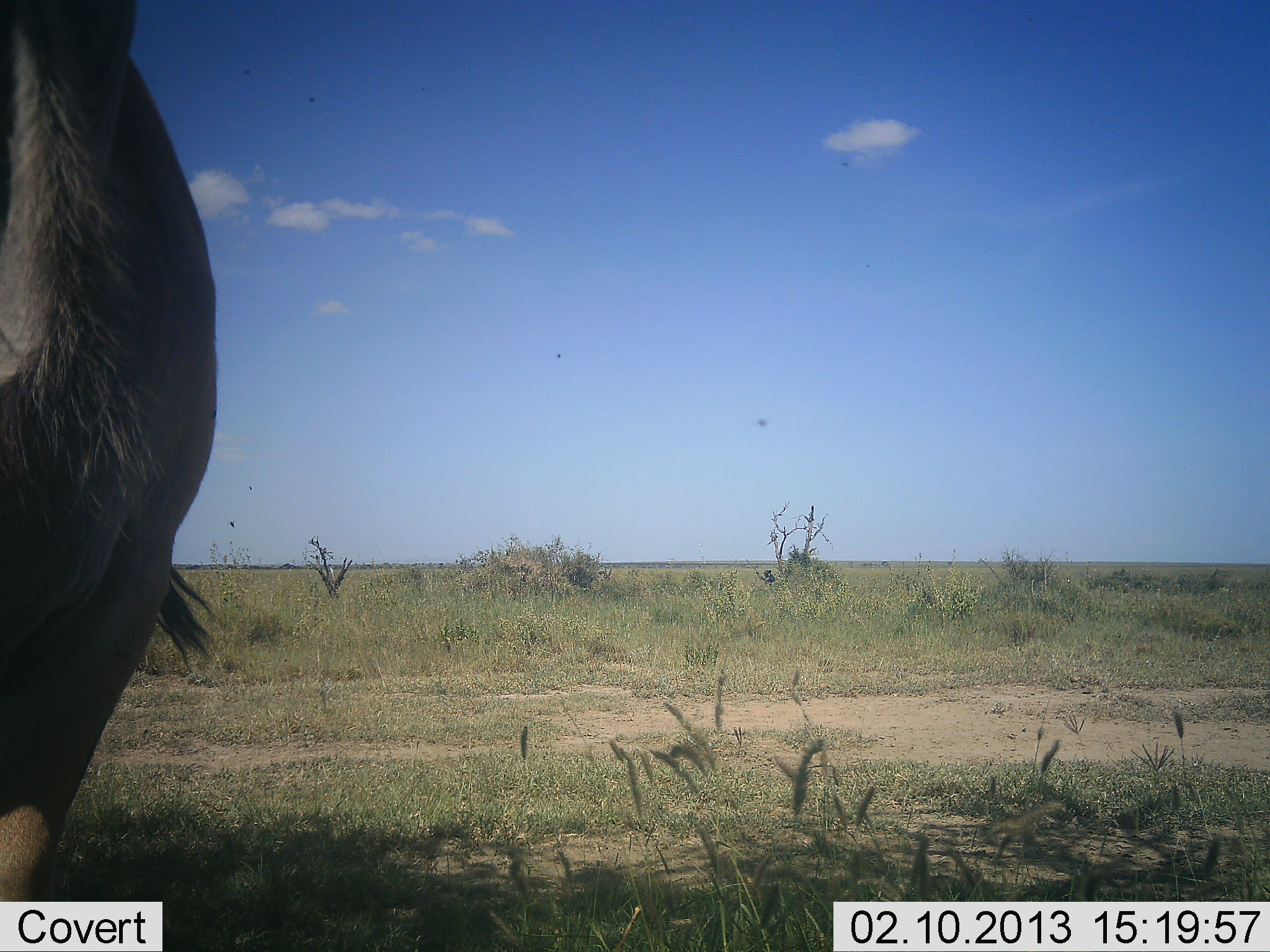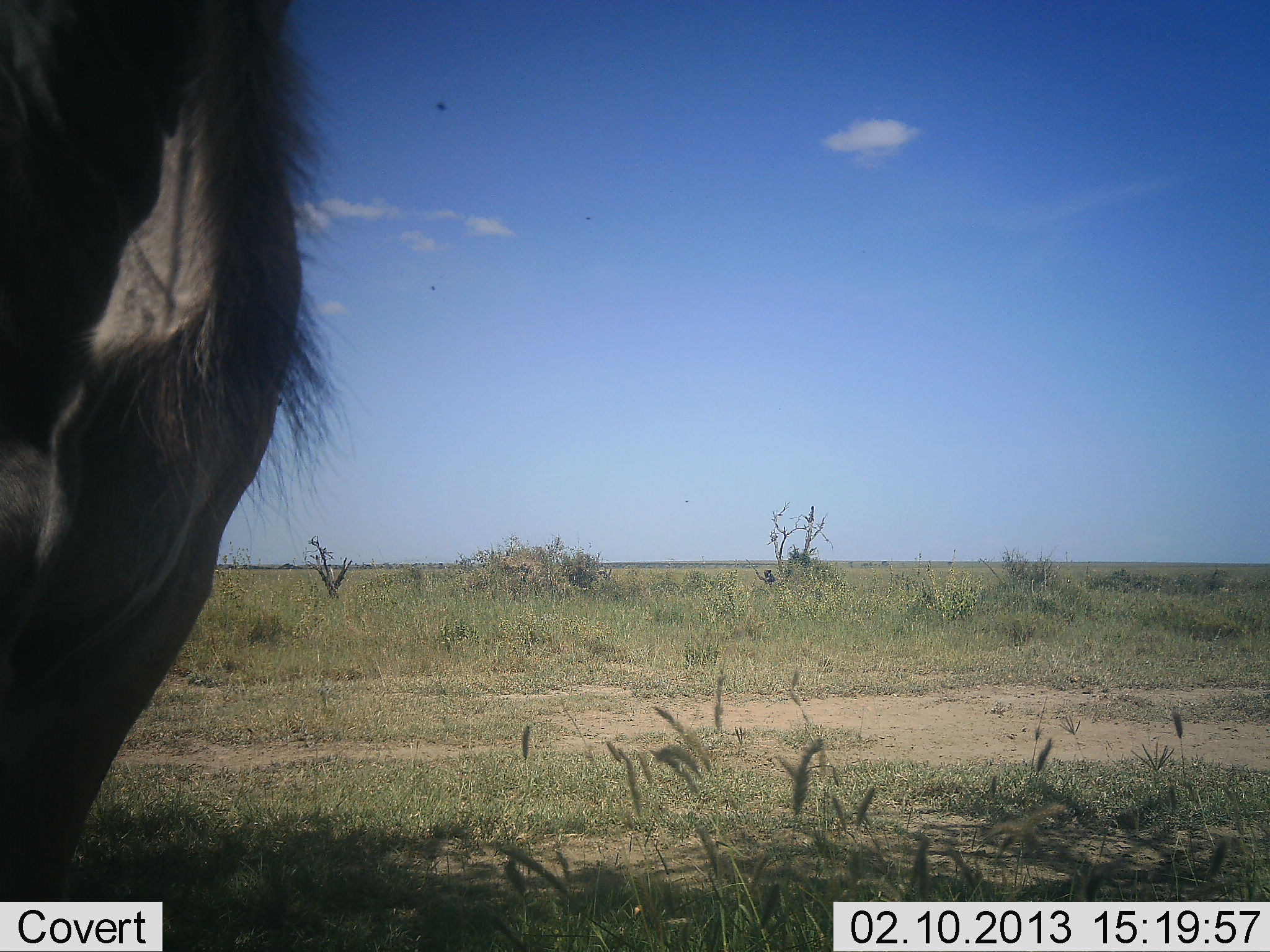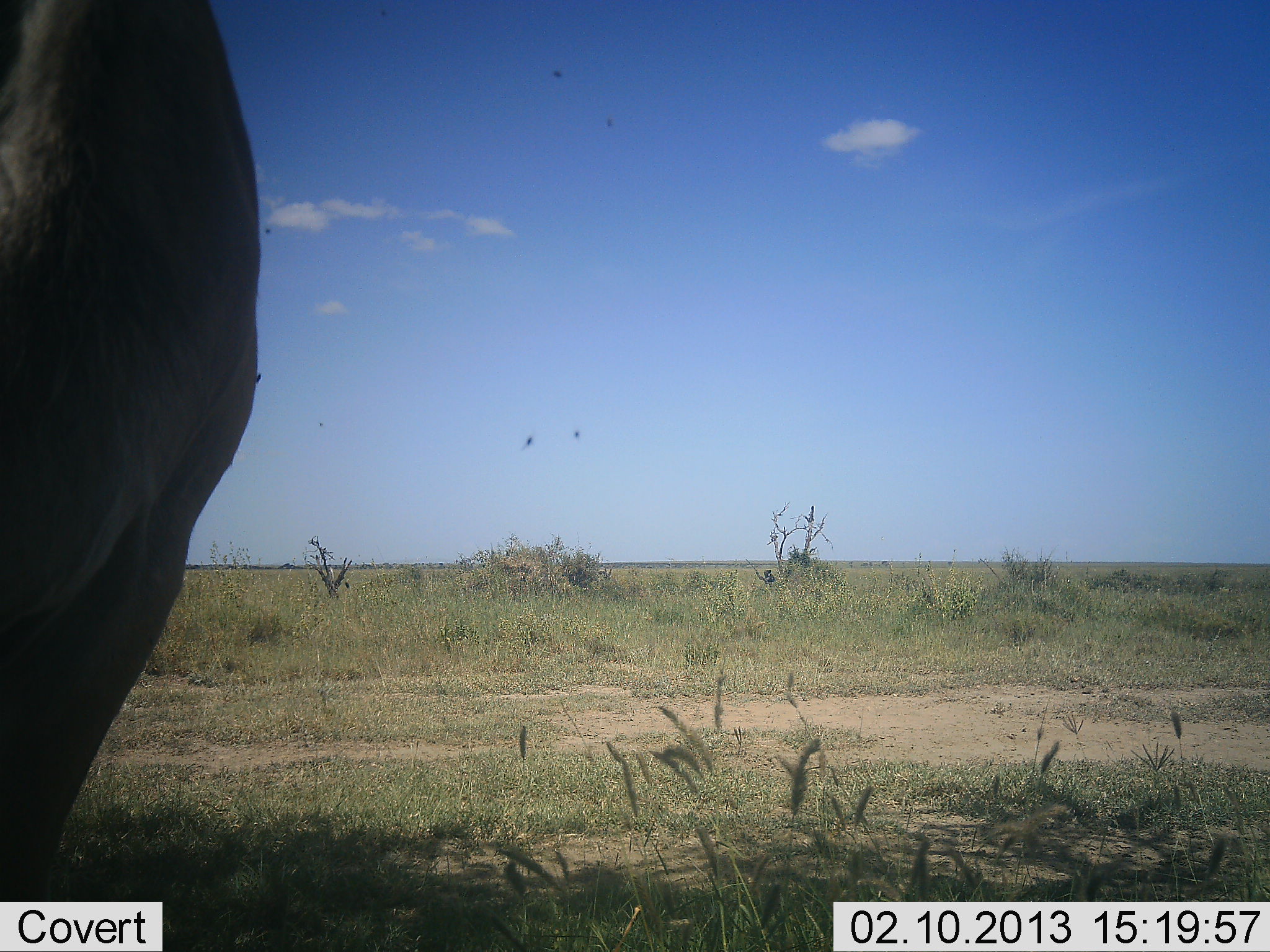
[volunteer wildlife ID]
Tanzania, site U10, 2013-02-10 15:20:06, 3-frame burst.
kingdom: Animalia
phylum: Chordata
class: Mammalia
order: Artiodactyla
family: Bovidae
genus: Connochaetes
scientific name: Connochaetes taurinus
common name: blue wildebeest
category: wildebeest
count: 1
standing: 100%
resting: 0%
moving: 0%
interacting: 0%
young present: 0%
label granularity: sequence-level